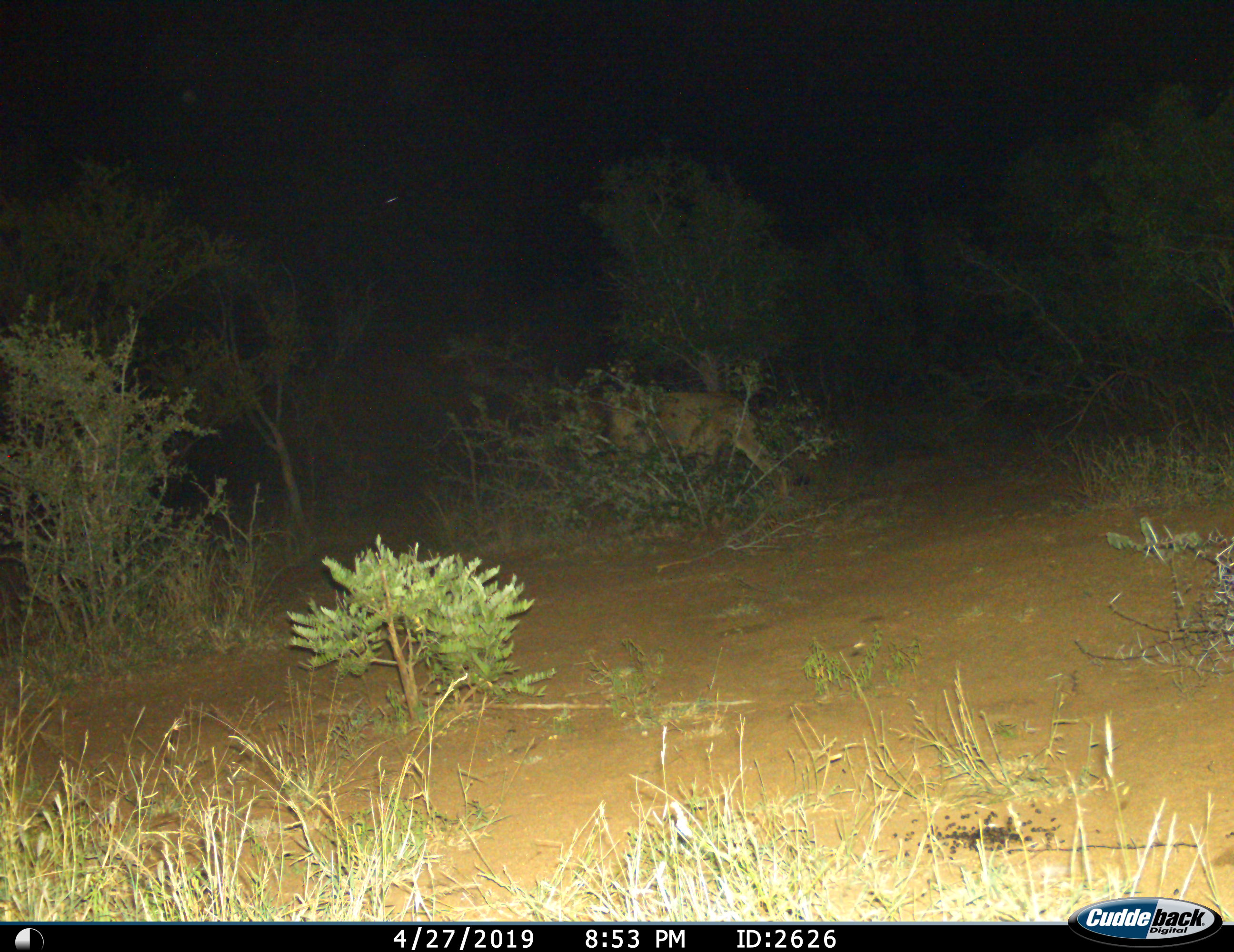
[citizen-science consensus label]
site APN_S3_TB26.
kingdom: Animalia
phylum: Chordata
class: Mammalia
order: Carnivora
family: Felidae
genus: Panthera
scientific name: Panthera leo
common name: lion male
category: lionmale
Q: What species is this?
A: Lionmale (lion male) (Panthera leo).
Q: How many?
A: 1.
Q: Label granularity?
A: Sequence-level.